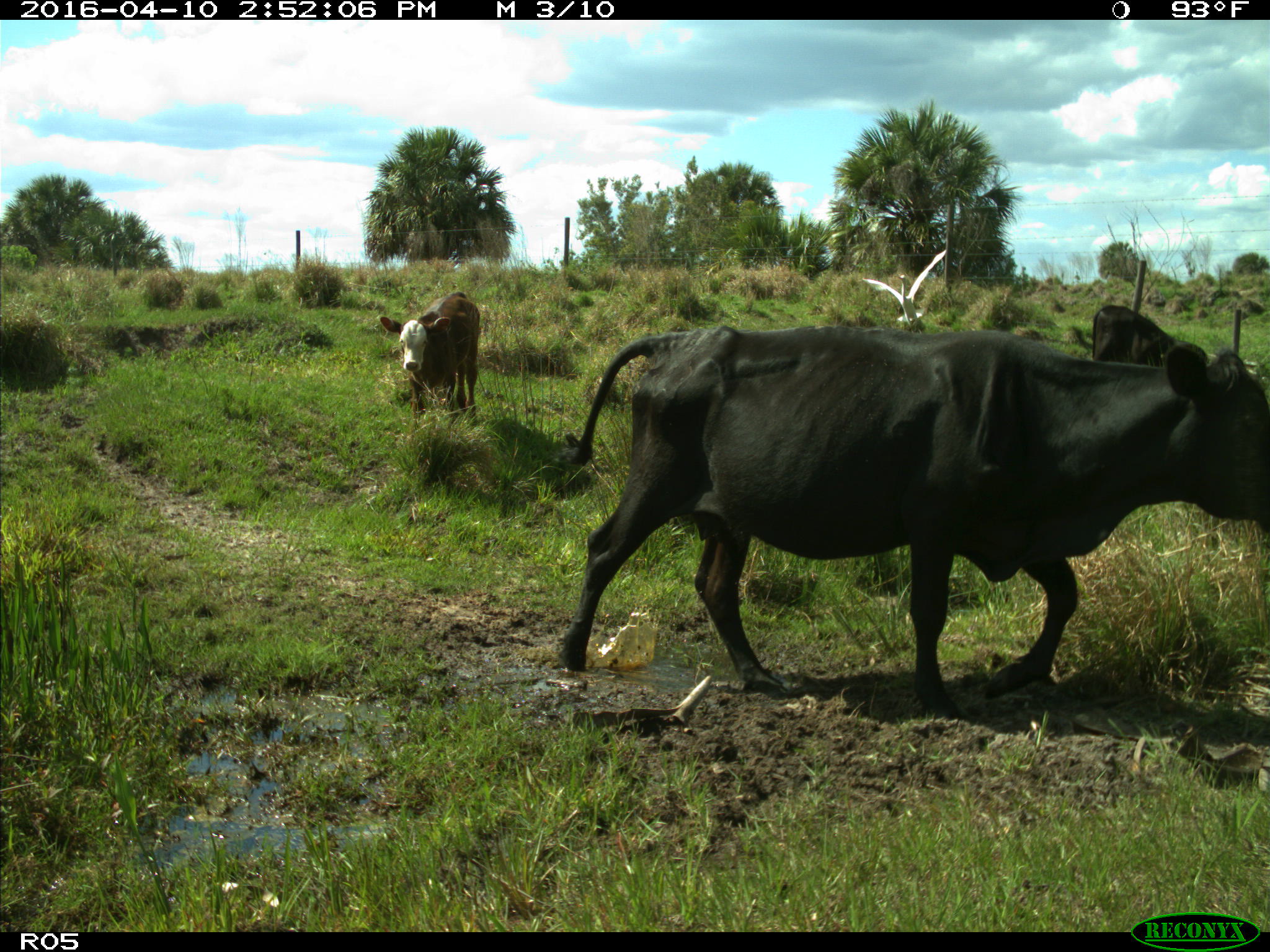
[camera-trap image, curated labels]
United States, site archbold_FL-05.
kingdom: Animalia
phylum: Chordata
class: Mammalia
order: Artiodactyla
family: Bovidae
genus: Bos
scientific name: Bos taurus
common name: domestic cow